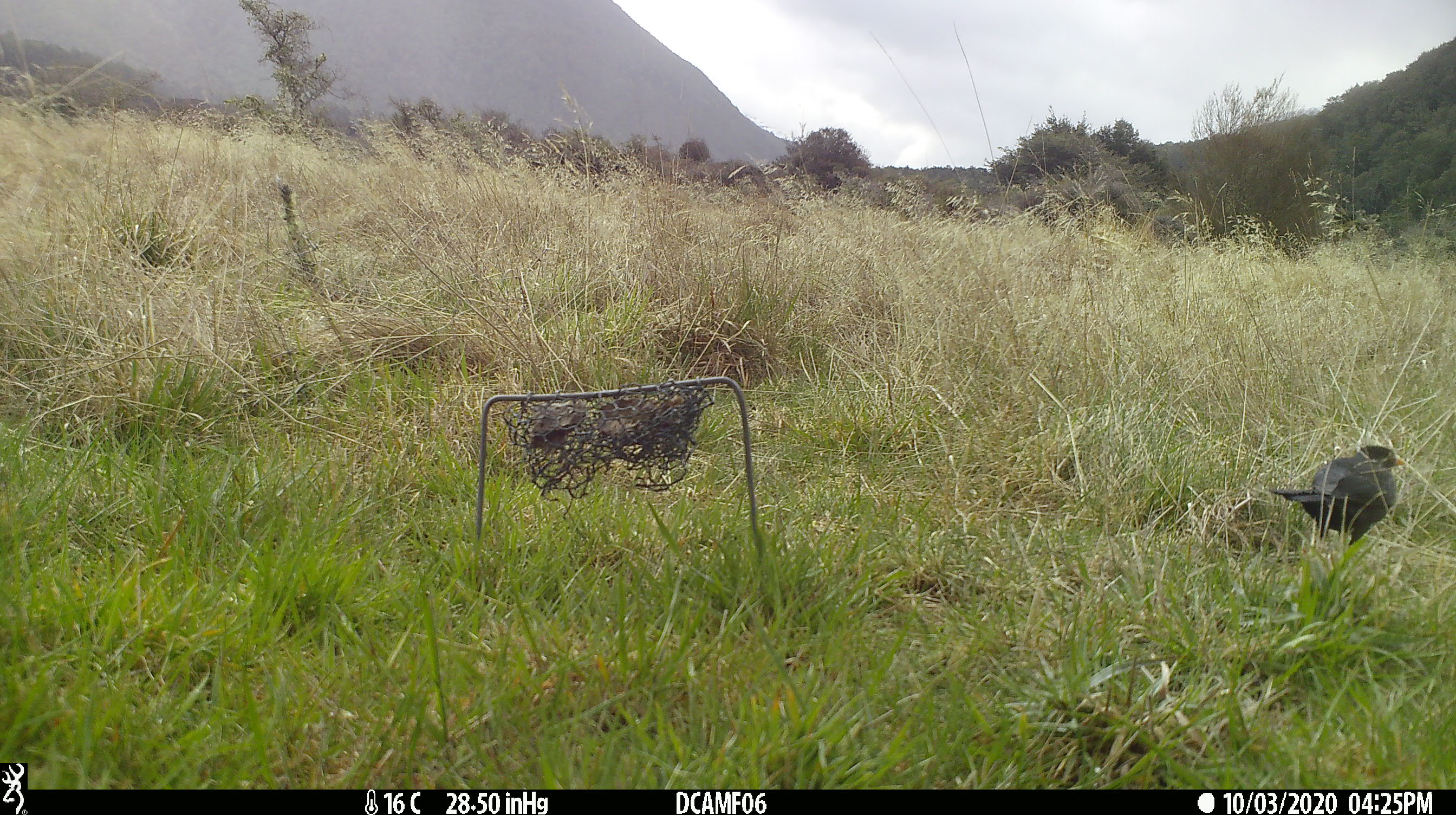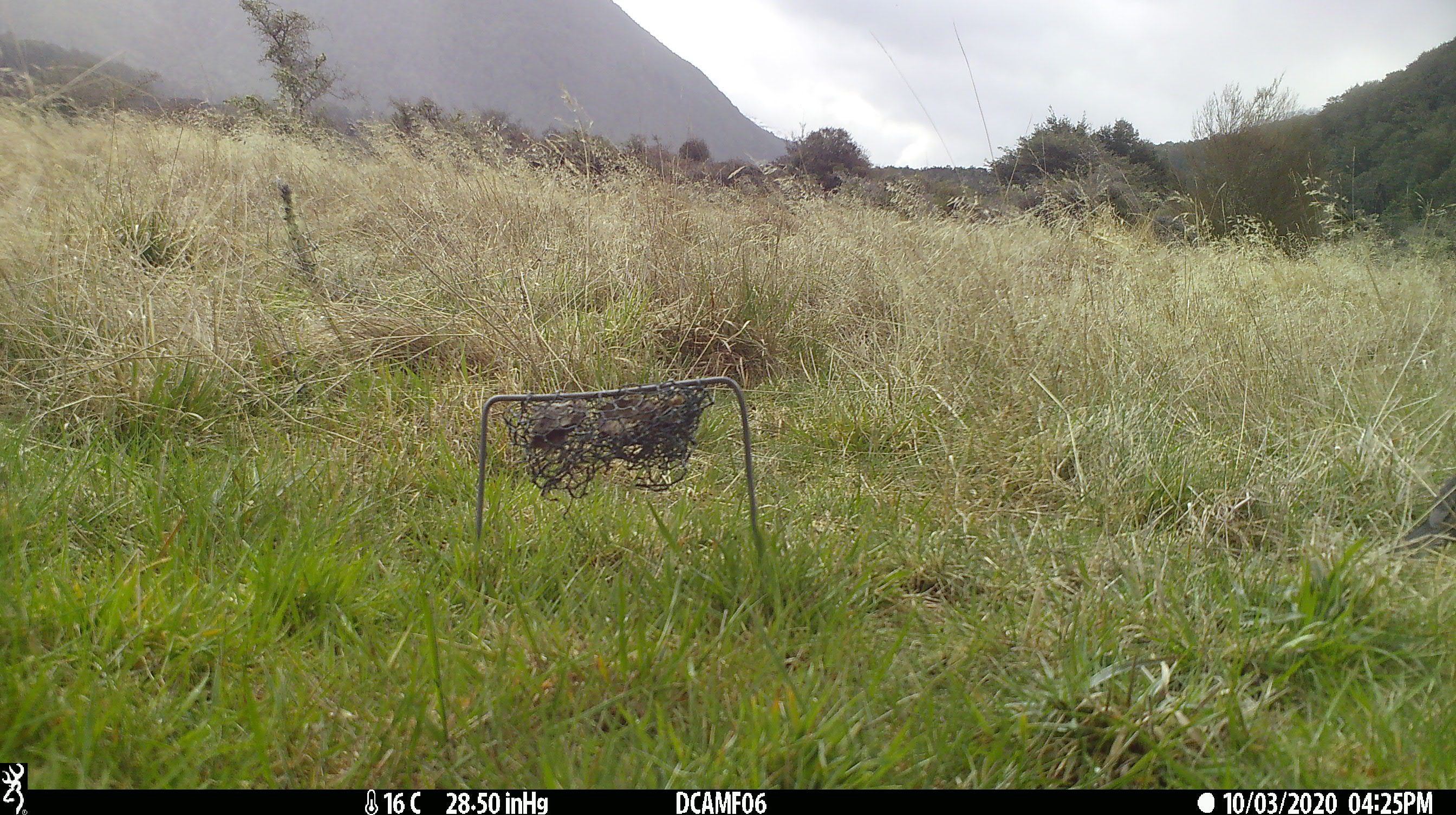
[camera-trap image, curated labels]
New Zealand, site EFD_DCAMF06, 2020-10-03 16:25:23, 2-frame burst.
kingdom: Animalia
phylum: Chordata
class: Aves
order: Passeriformes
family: Turdidae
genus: Turdus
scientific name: Turdus merula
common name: eurasian blackbird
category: blackbird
Blackbird (eurasian blackbird) (Turdus merula).